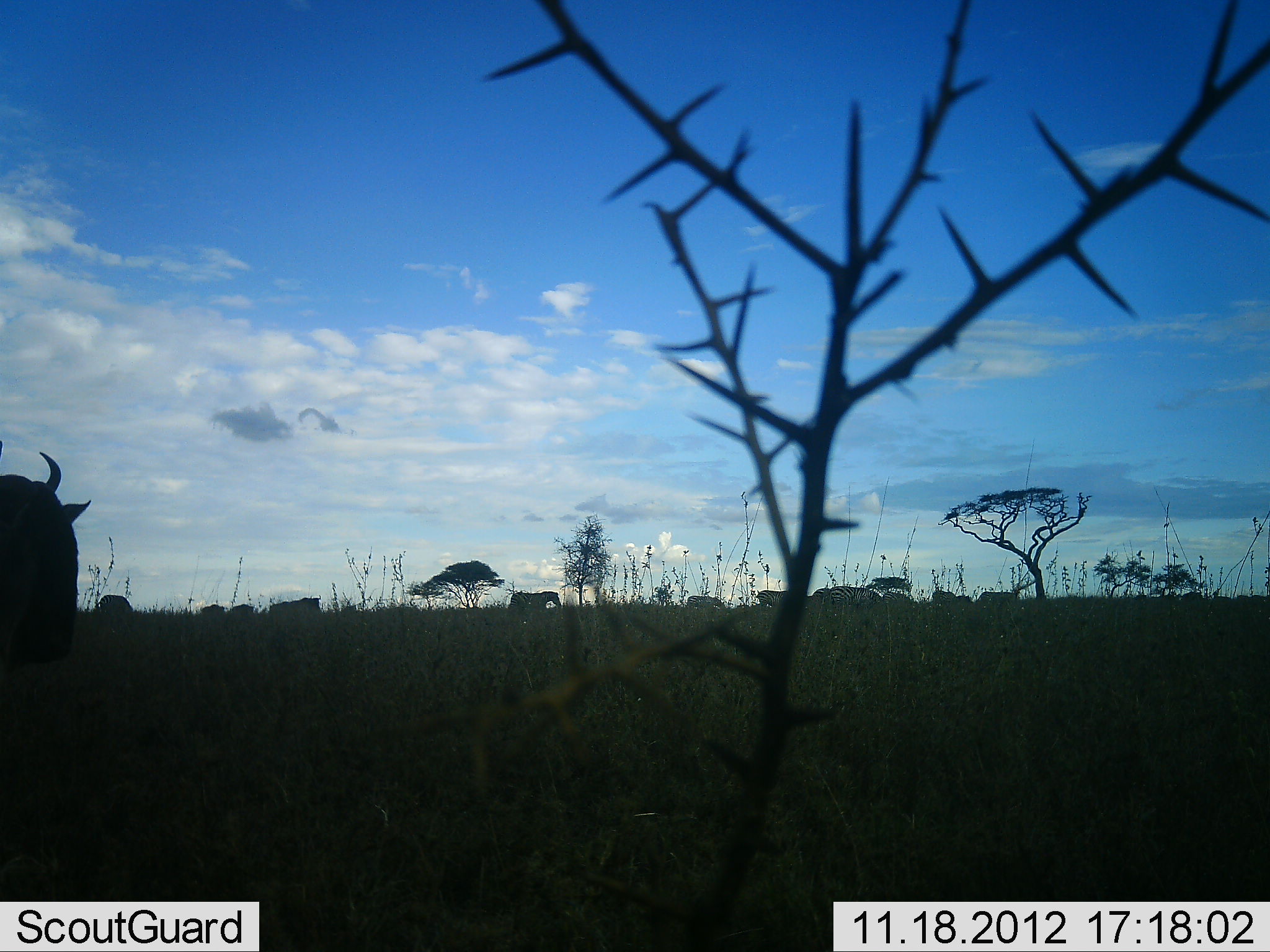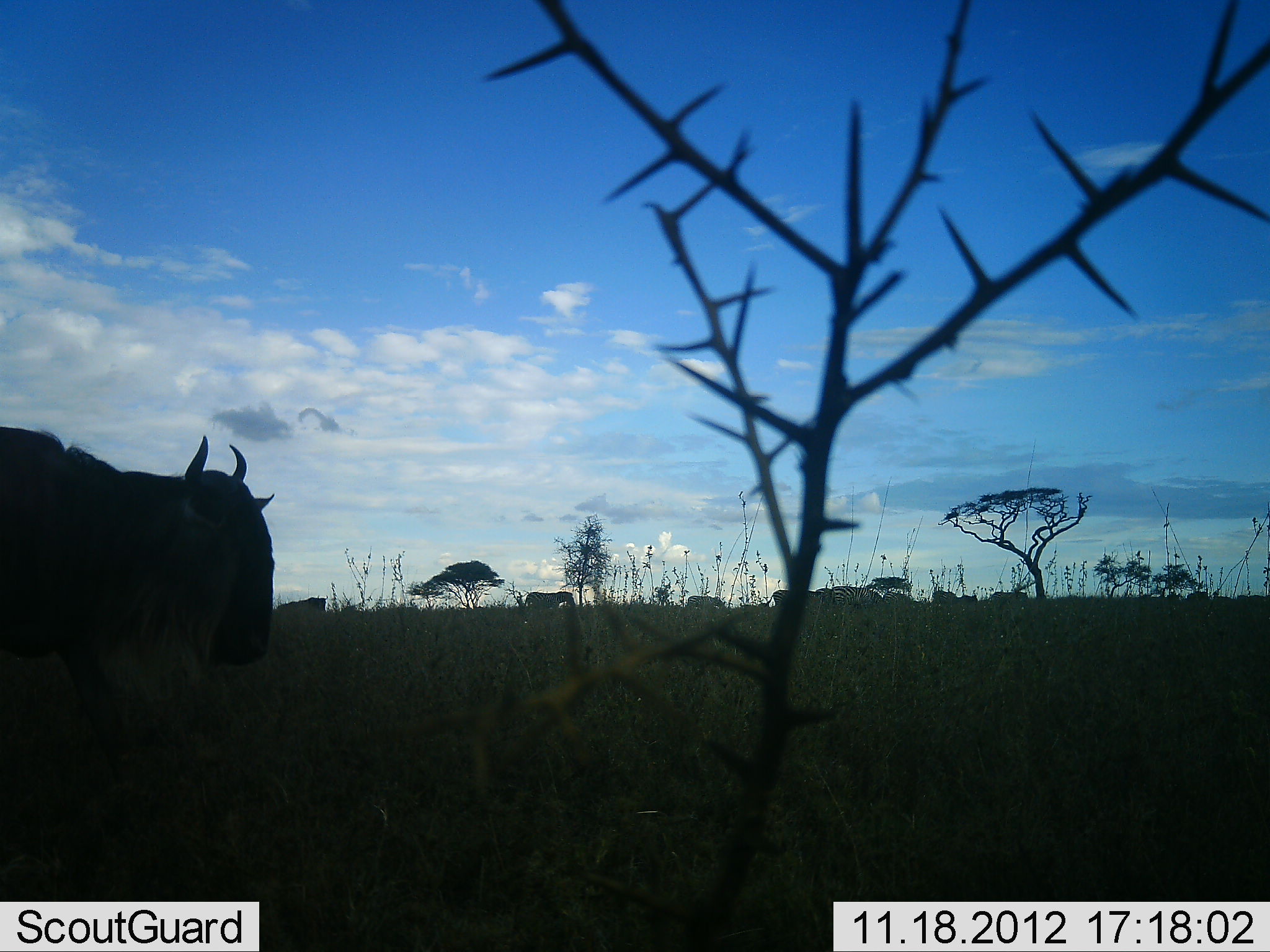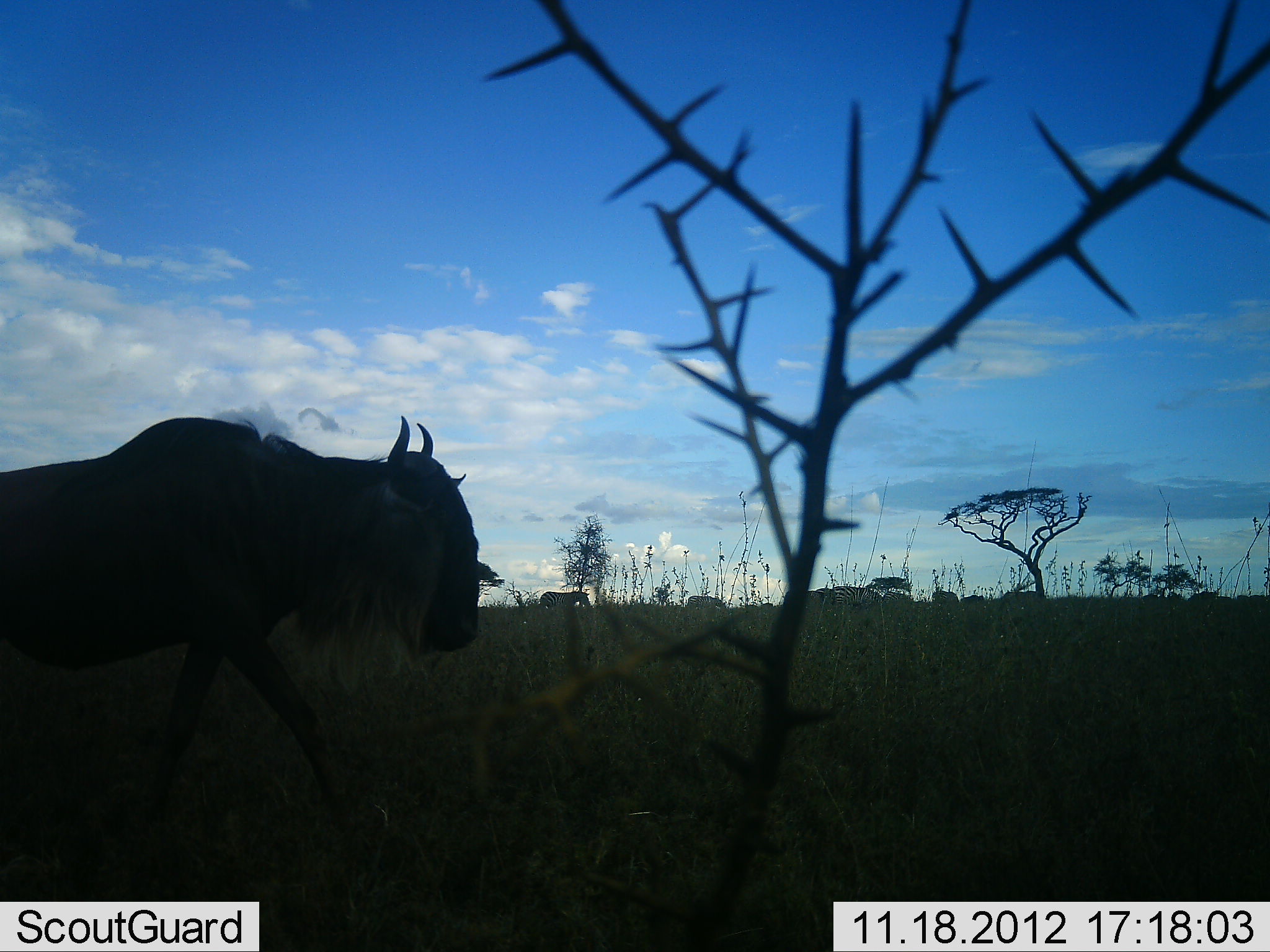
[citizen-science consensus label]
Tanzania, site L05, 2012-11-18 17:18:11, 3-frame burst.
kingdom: Animalia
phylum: Chordata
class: Mammalia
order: Artiodactyla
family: Bovidae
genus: Connochaetes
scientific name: Connochaetes taurinus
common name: blue wildebeest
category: wildebeest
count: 11-50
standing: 18%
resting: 0%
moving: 88%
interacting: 0%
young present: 0%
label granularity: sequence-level